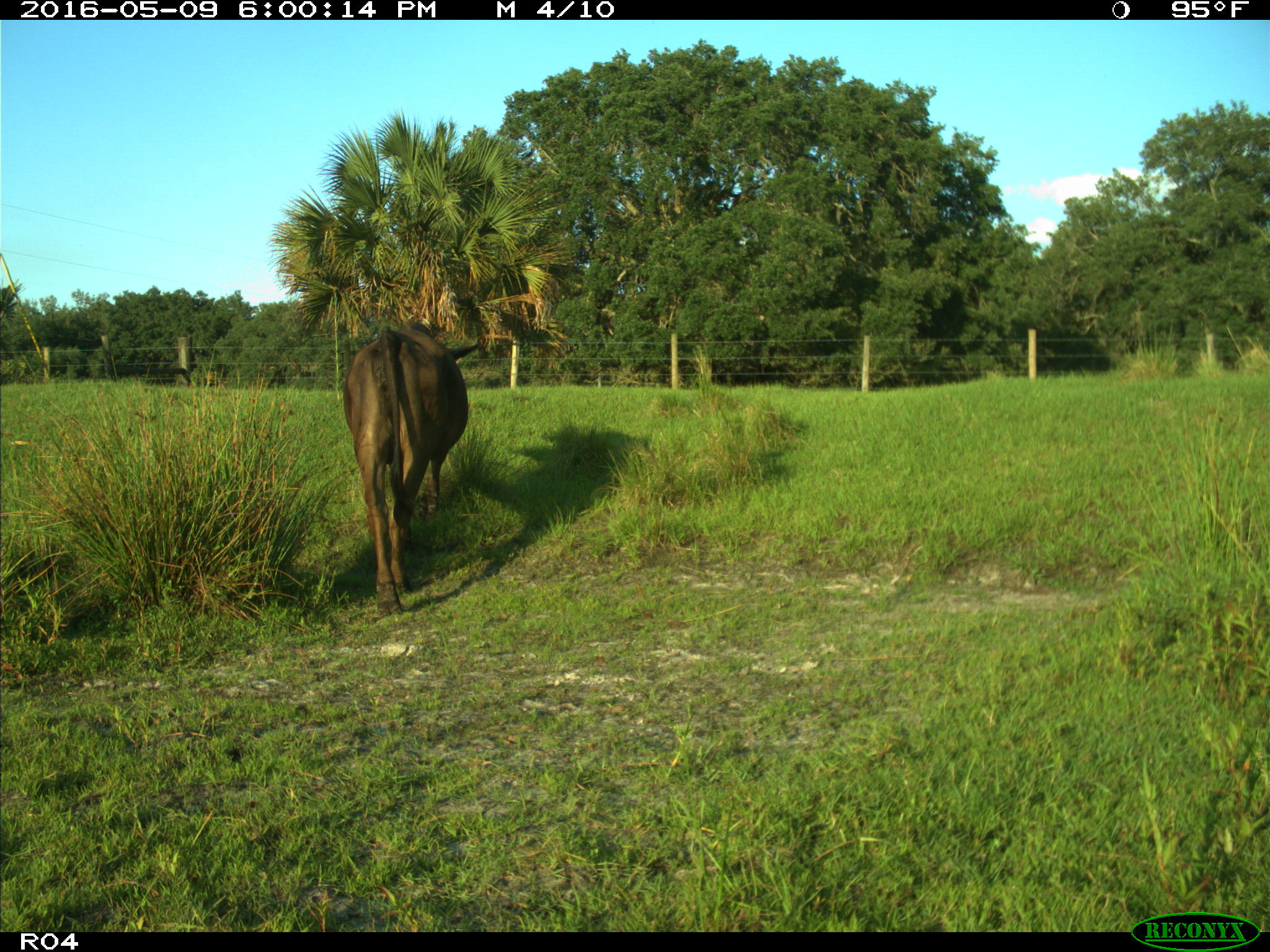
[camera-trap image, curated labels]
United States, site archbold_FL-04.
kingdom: Animalia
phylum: Chordata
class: Mammalia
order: Artiodactyla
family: Bovidae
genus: Bos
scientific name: Bos taurus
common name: domestic cow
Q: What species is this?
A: Bos taurus (domestic cow).